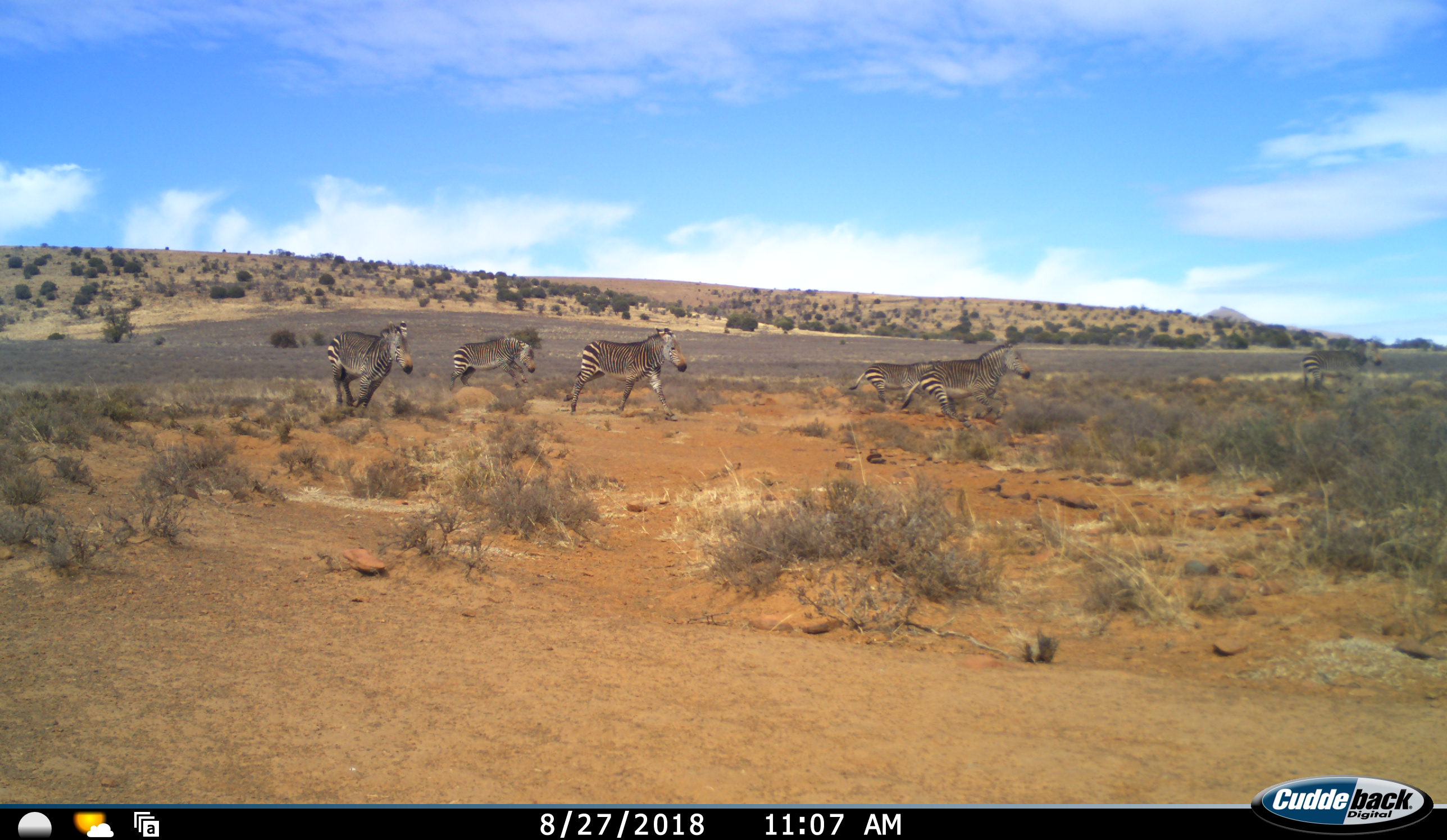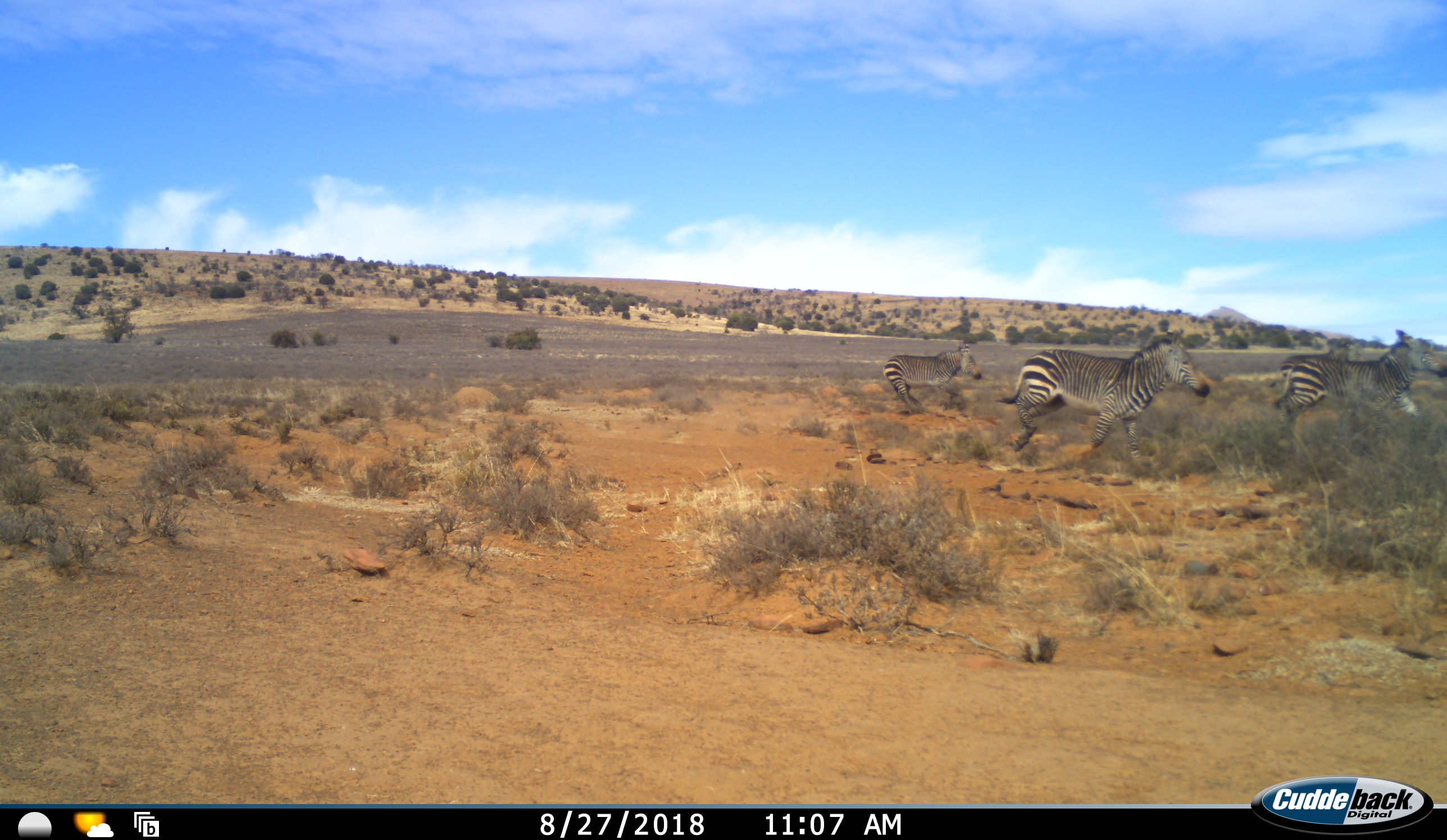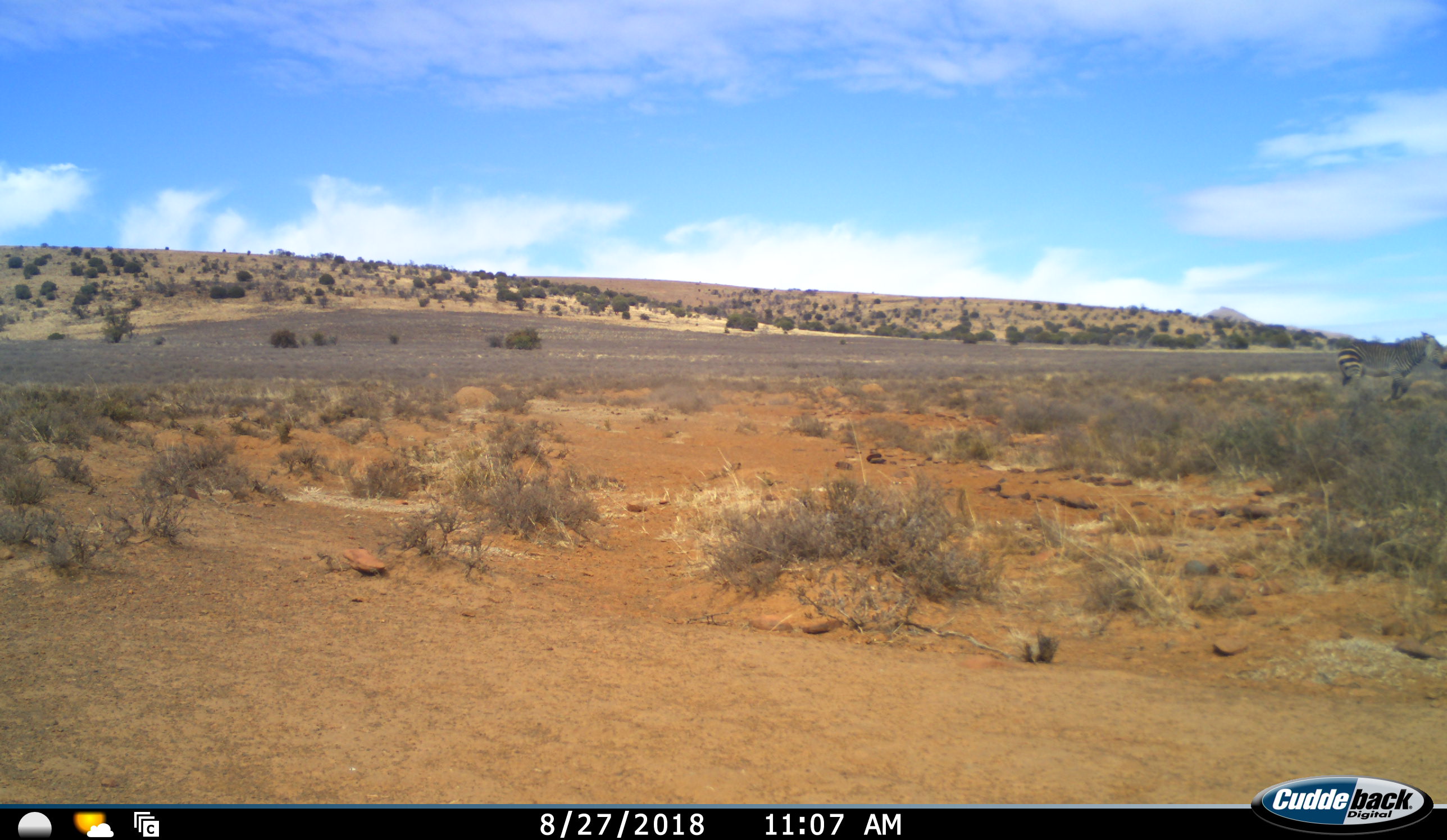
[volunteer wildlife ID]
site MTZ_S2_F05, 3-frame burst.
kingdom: Animalia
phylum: Chordata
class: Mammalia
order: Perissodactyla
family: Equidae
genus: Equus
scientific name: Equus zebra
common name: mountain zebra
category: zebramountain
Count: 6.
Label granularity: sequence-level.